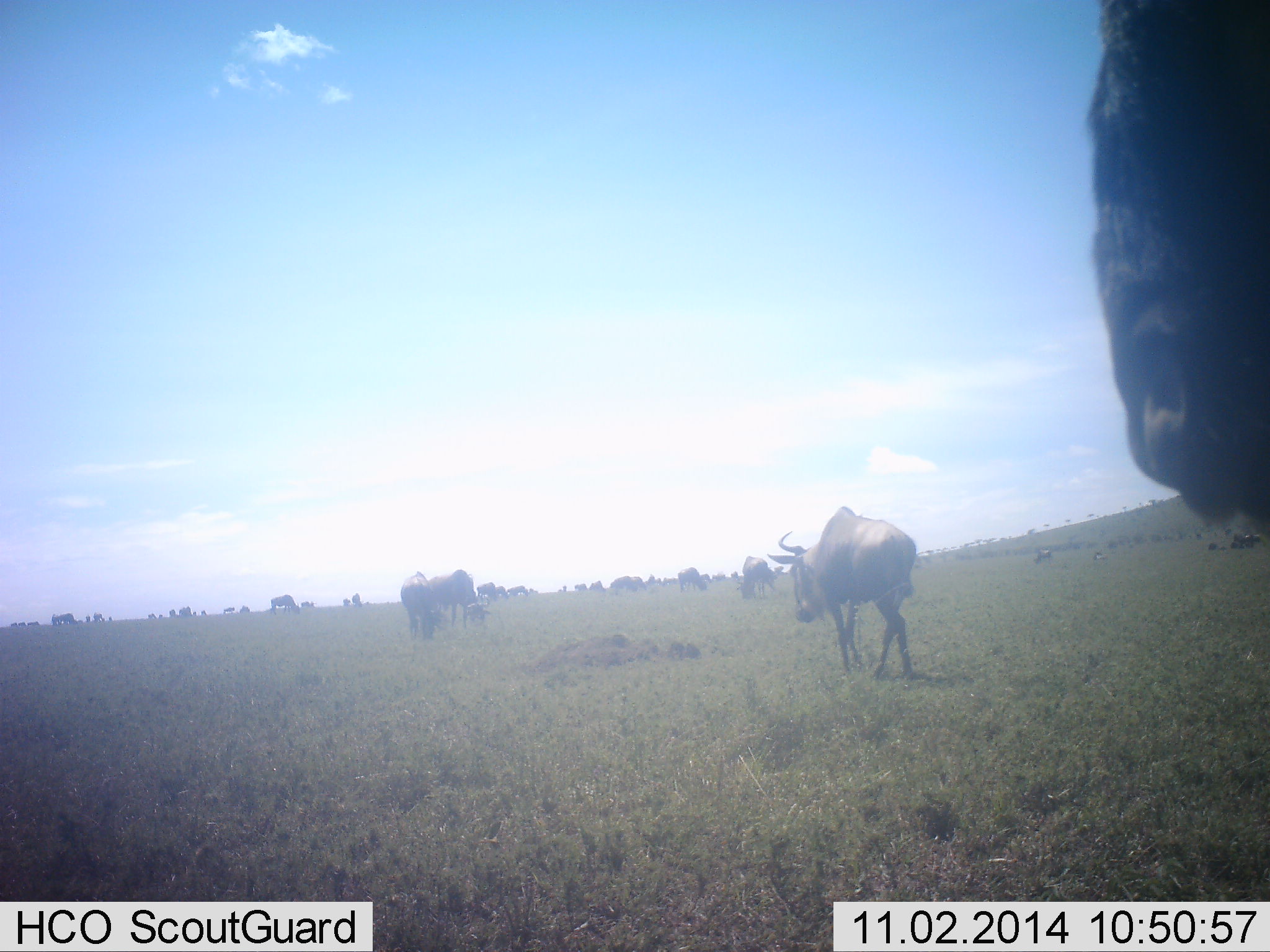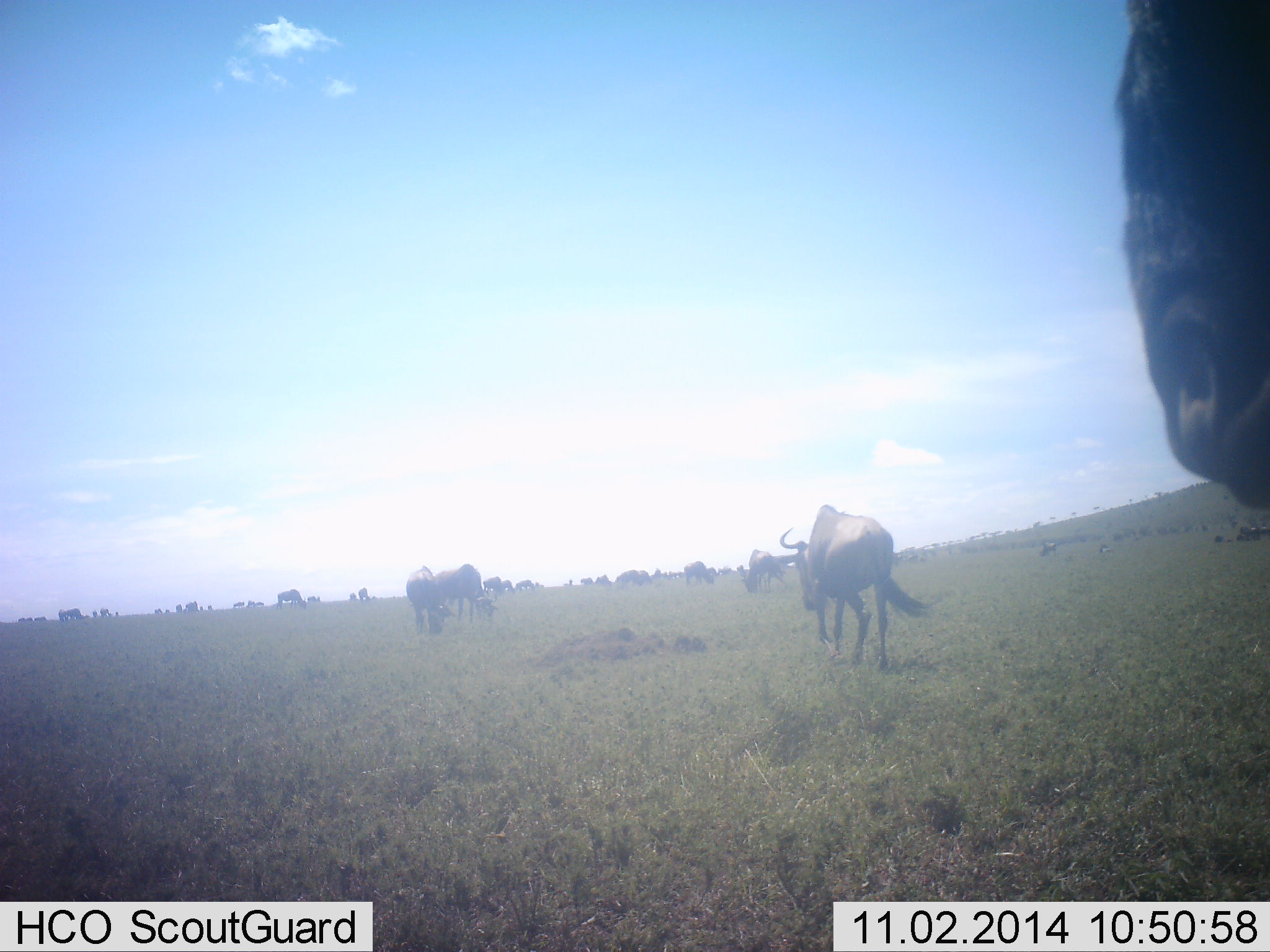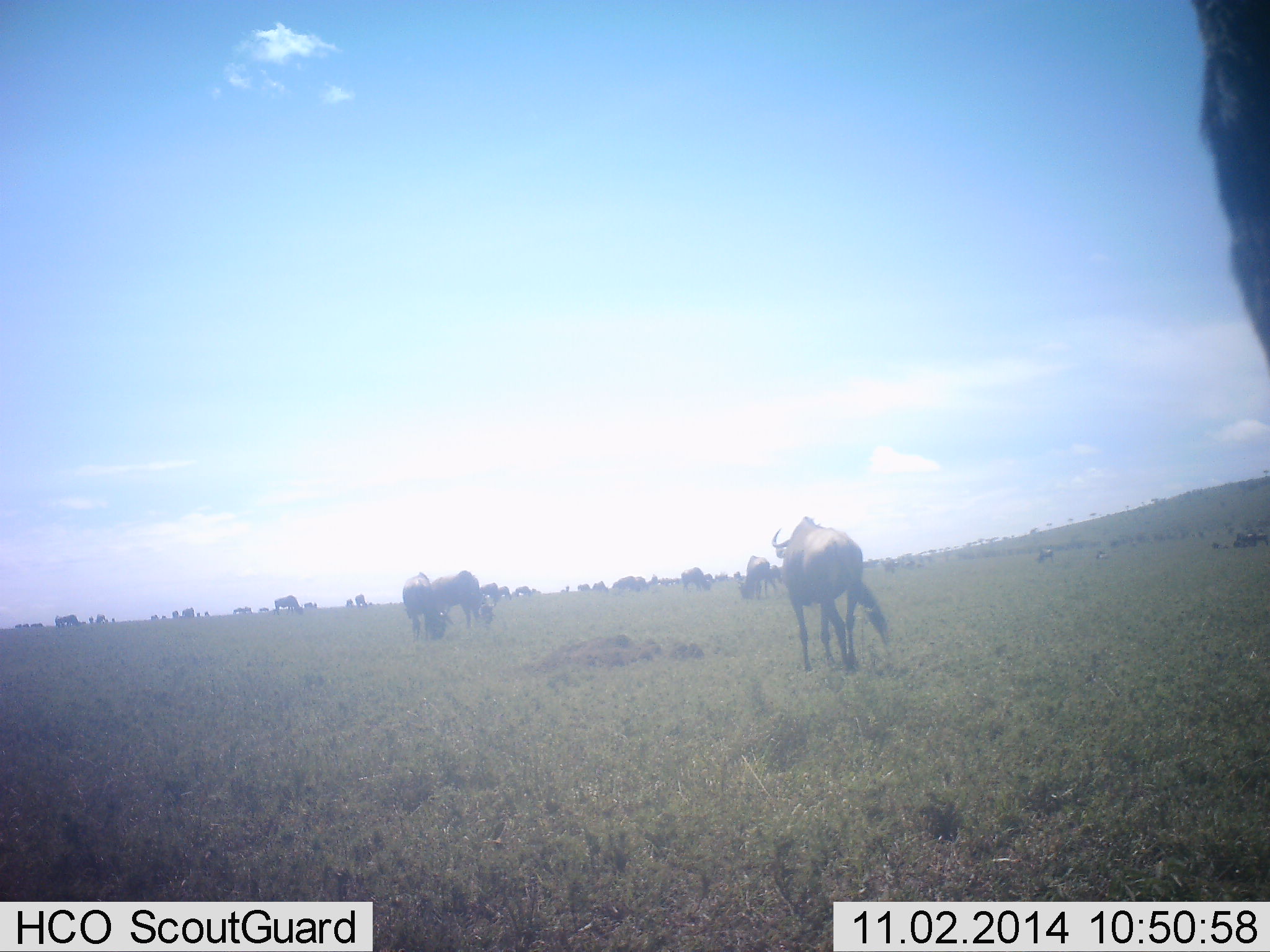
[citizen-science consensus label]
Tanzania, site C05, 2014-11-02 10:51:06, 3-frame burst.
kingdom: Animalia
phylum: Chordata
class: Mammalia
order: Artiodactyla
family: Bovidae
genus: Connochaetes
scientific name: Connochaetes taurinus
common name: blue wildebeest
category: wildebeest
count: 11-50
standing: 40%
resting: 10%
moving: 100%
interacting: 10%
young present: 0%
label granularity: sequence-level